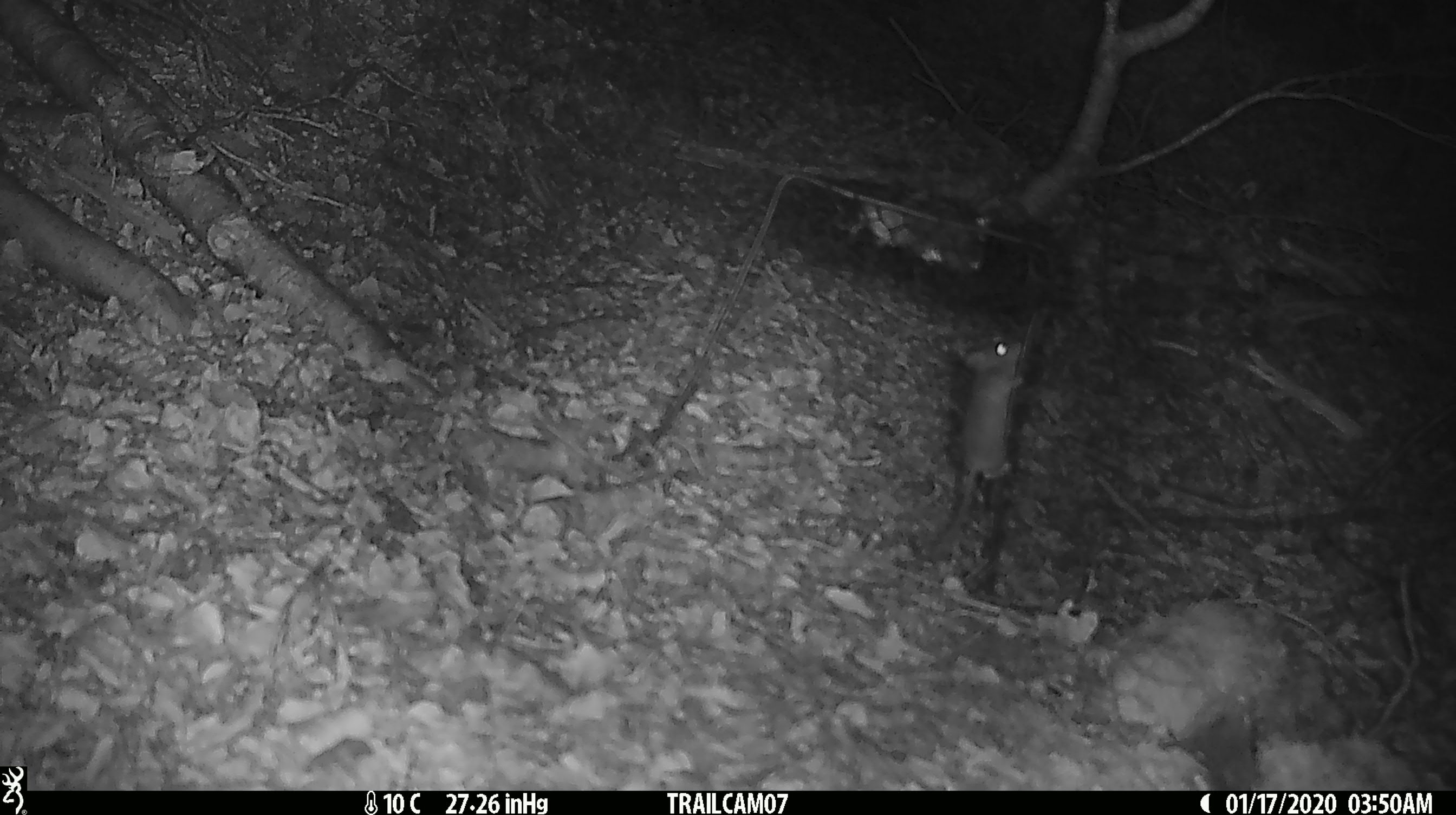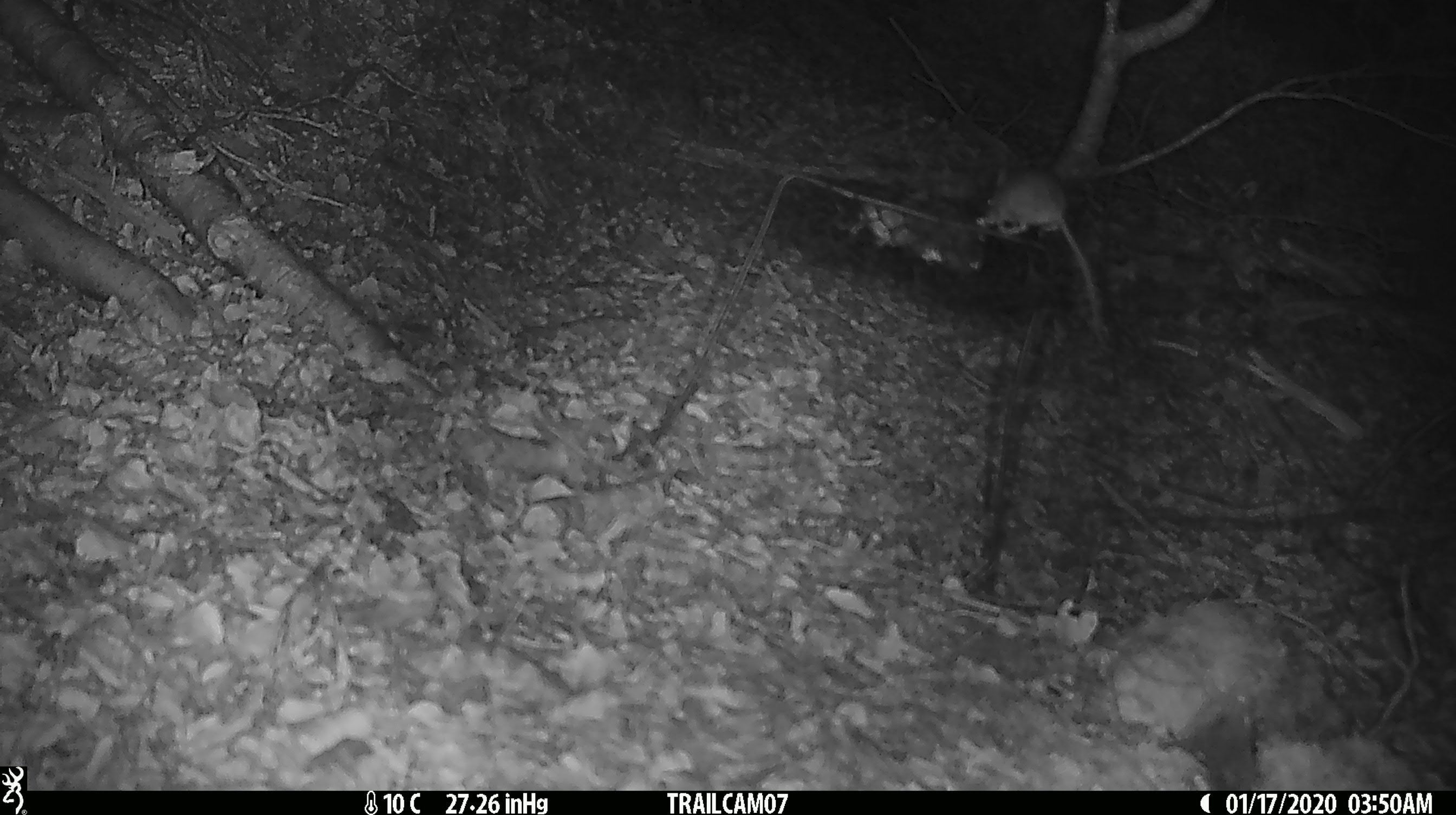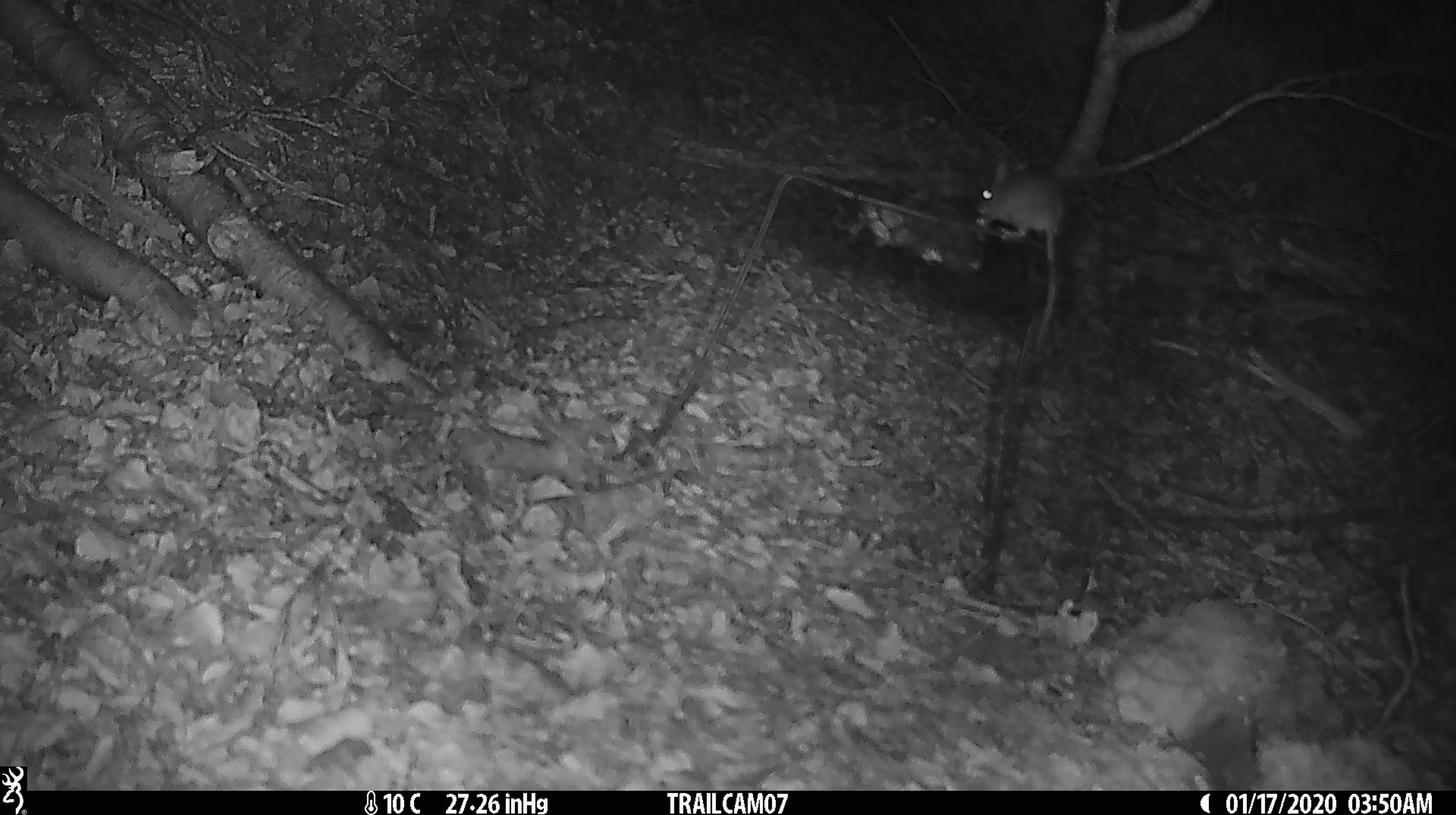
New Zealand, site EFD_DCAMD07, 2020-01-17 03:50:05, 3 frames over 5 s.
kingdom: Animalia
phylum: Chordata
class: Mammalia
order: Rodentia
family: Muridae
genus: Mus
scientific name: Mus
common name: mouse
Mouse (Mus).